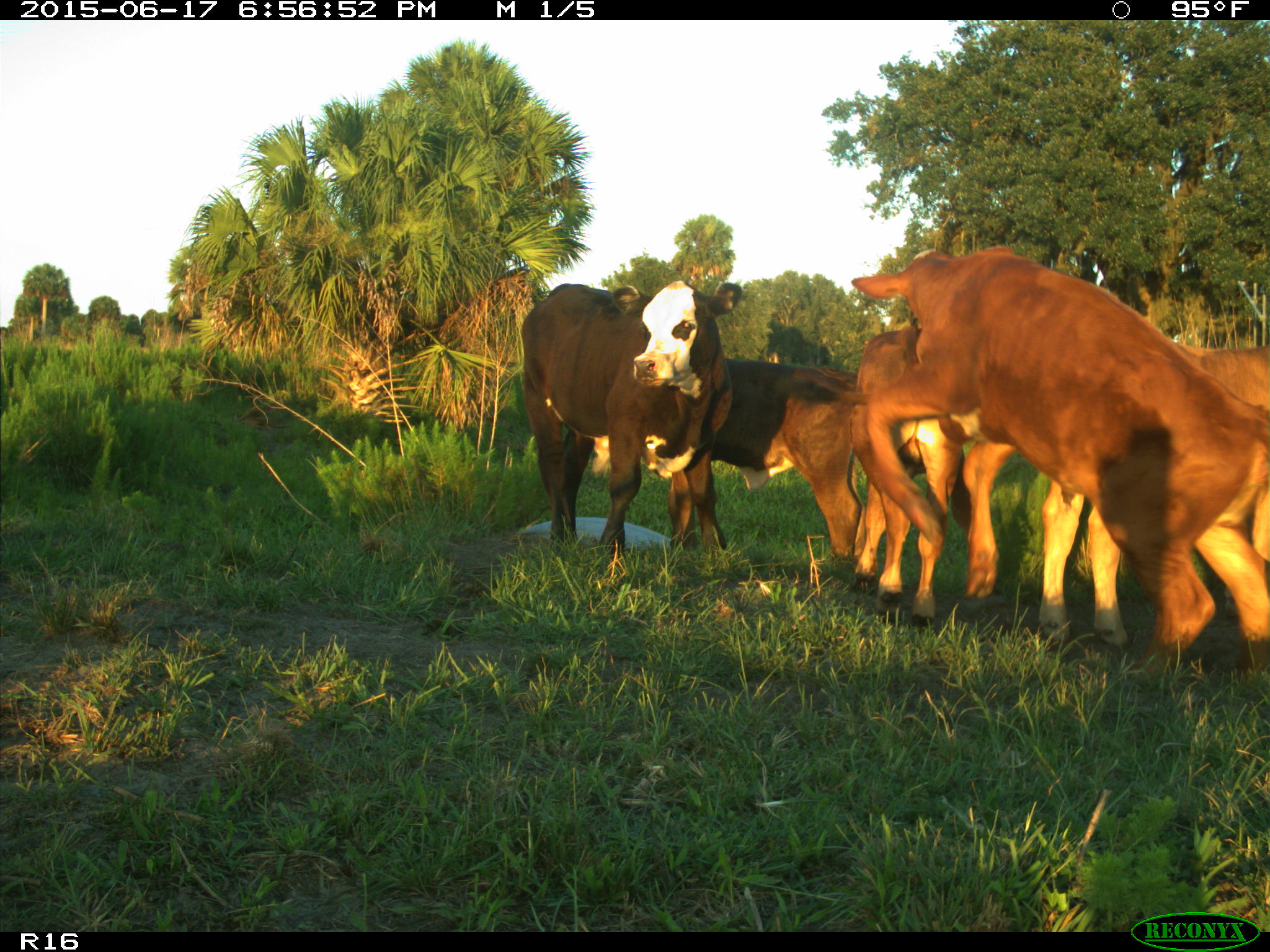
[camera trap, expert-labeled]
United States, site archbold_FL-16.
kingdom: Animalia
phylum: Chordata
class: Mammalia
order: Artiodactyla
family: Bovidae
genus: Bos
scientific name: Bos taurus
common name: domestic cow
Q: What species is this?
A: Bos taurus (domestic cow).